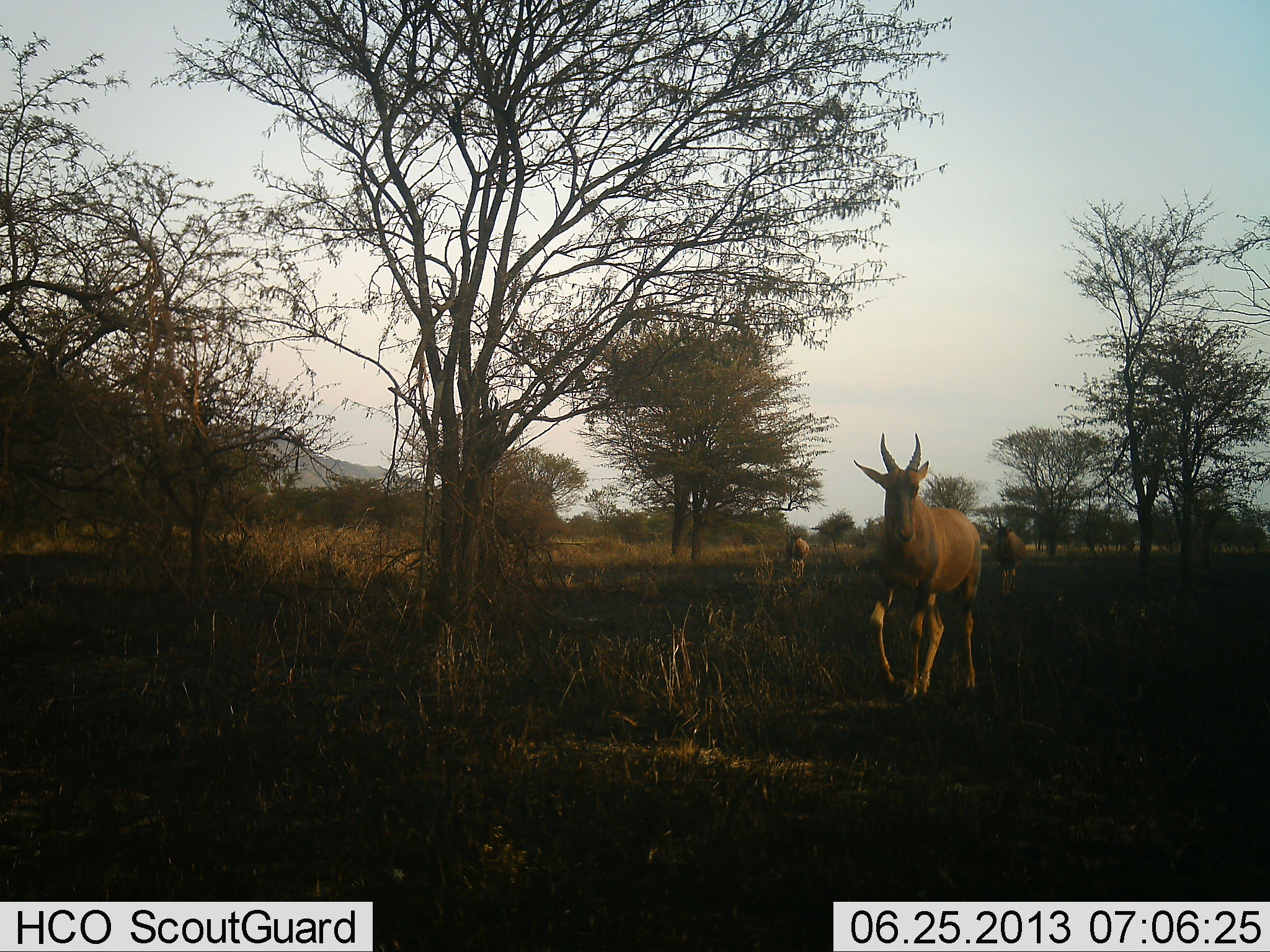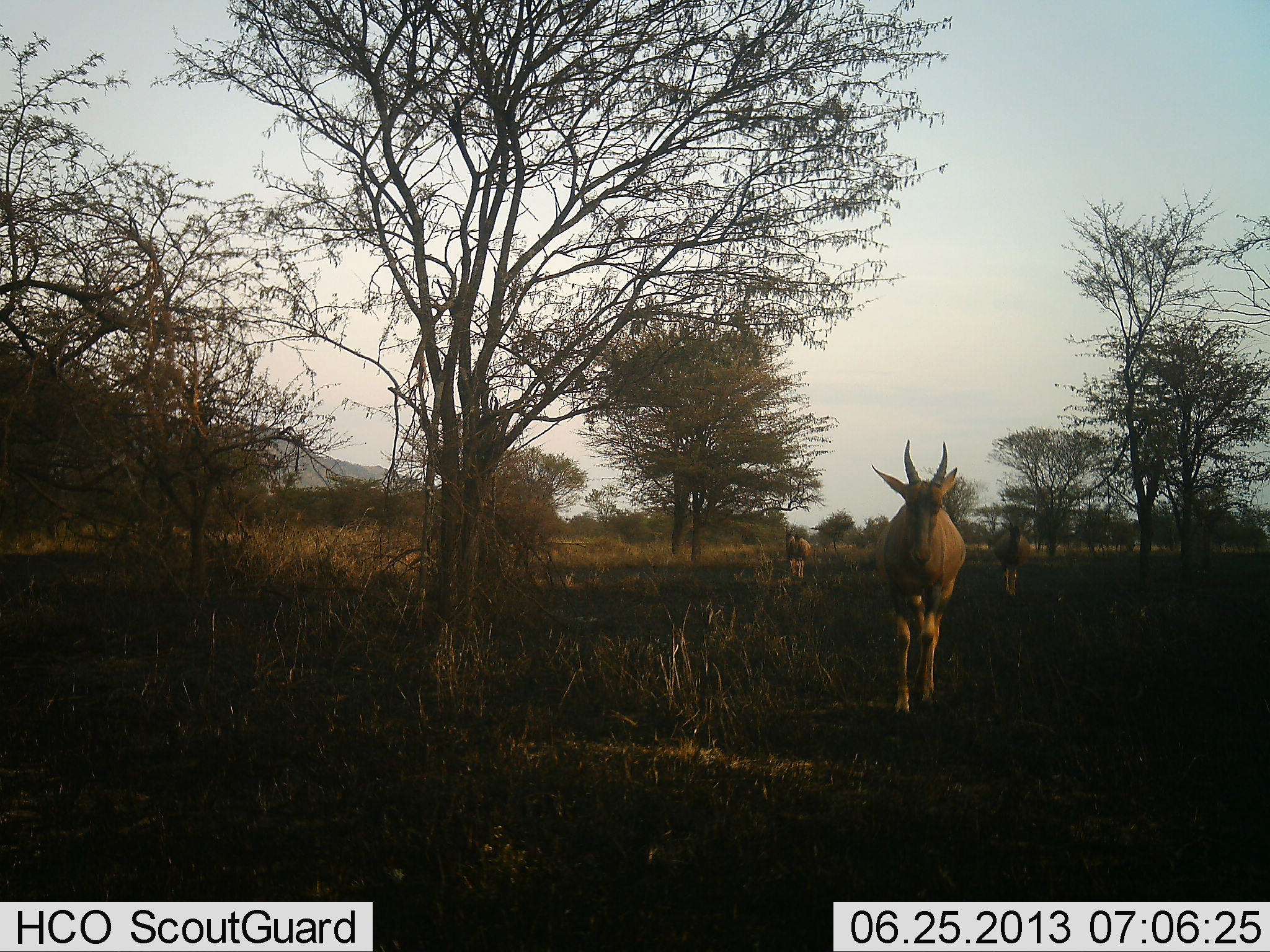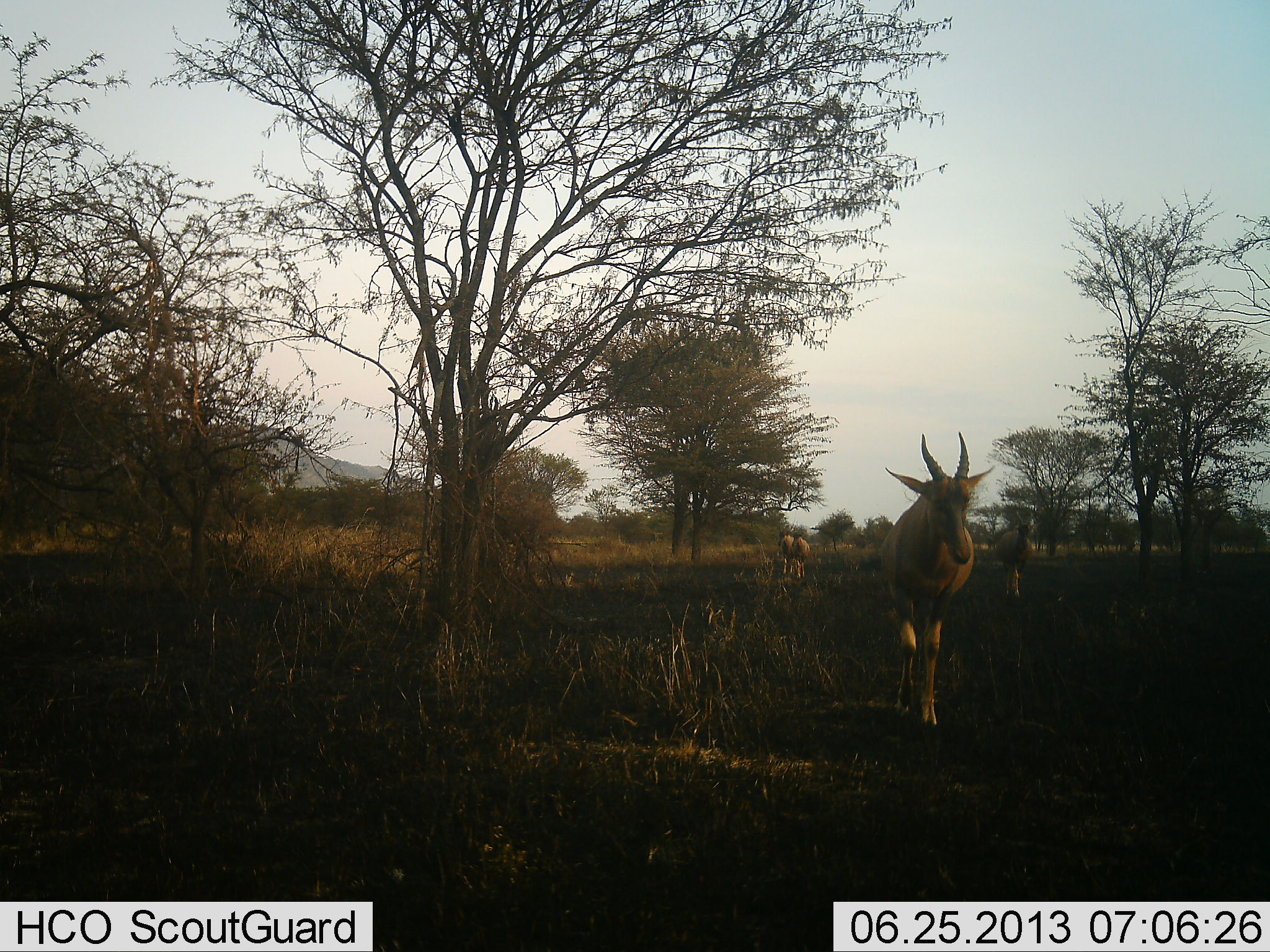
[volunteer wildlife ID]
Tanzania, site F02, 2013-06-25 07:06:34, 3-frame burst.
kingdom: Animalia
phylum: Chordata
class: Mammalia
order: Artiodactyla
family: Bovidae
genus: Damaliscus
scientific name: Damaliscus lunatus jimela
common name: topi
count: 3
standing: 0%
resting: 0%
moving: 100%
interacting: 0%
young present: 0%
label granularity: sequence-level